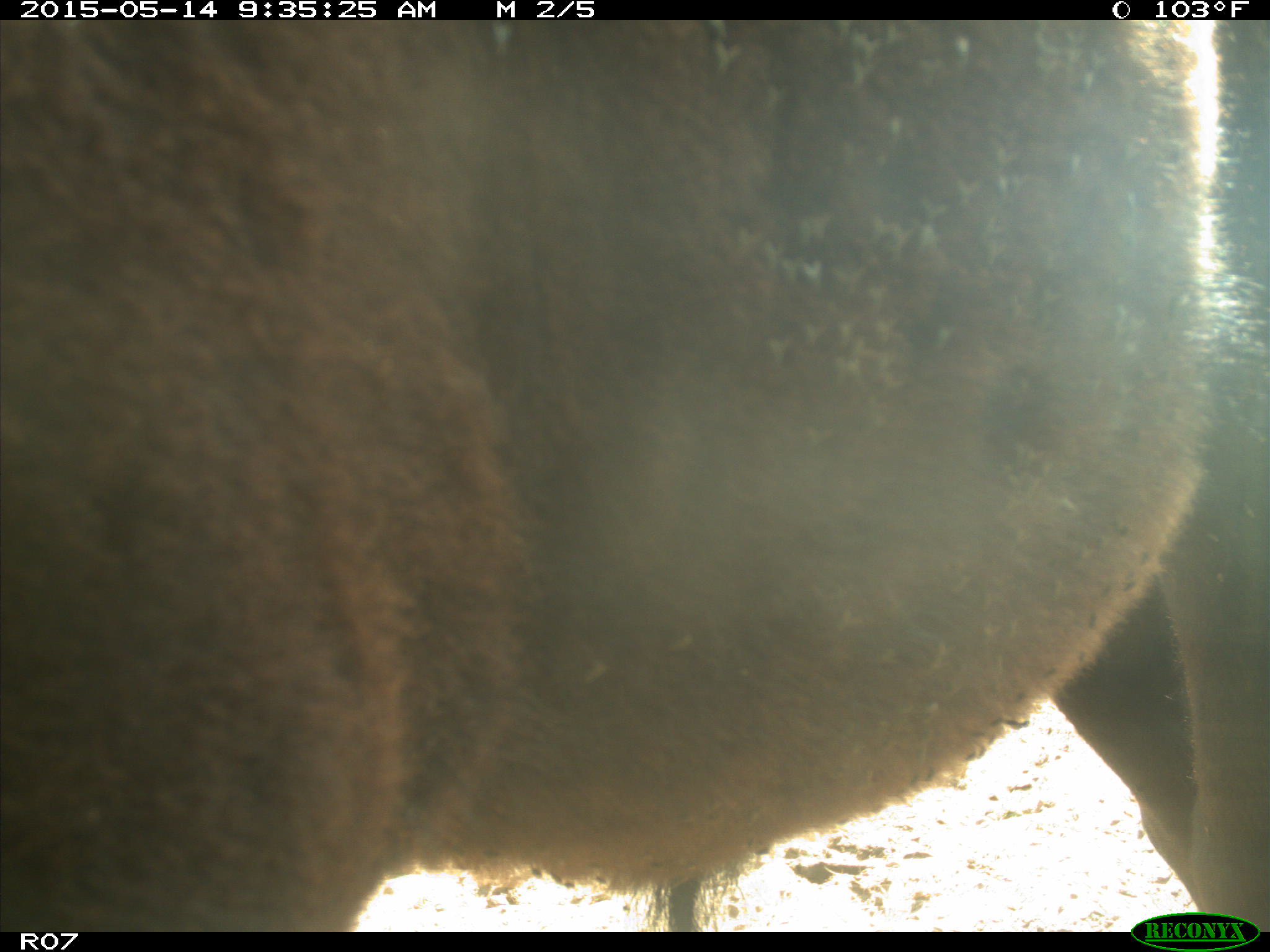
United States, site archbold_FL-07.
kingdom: Animalia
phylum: Chordata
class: Mammalia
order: Artiodactyla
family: Bovidae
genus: Bos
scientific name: Bos taurus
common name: domestic cow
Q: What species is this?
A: Bos taurus (domestic cow).